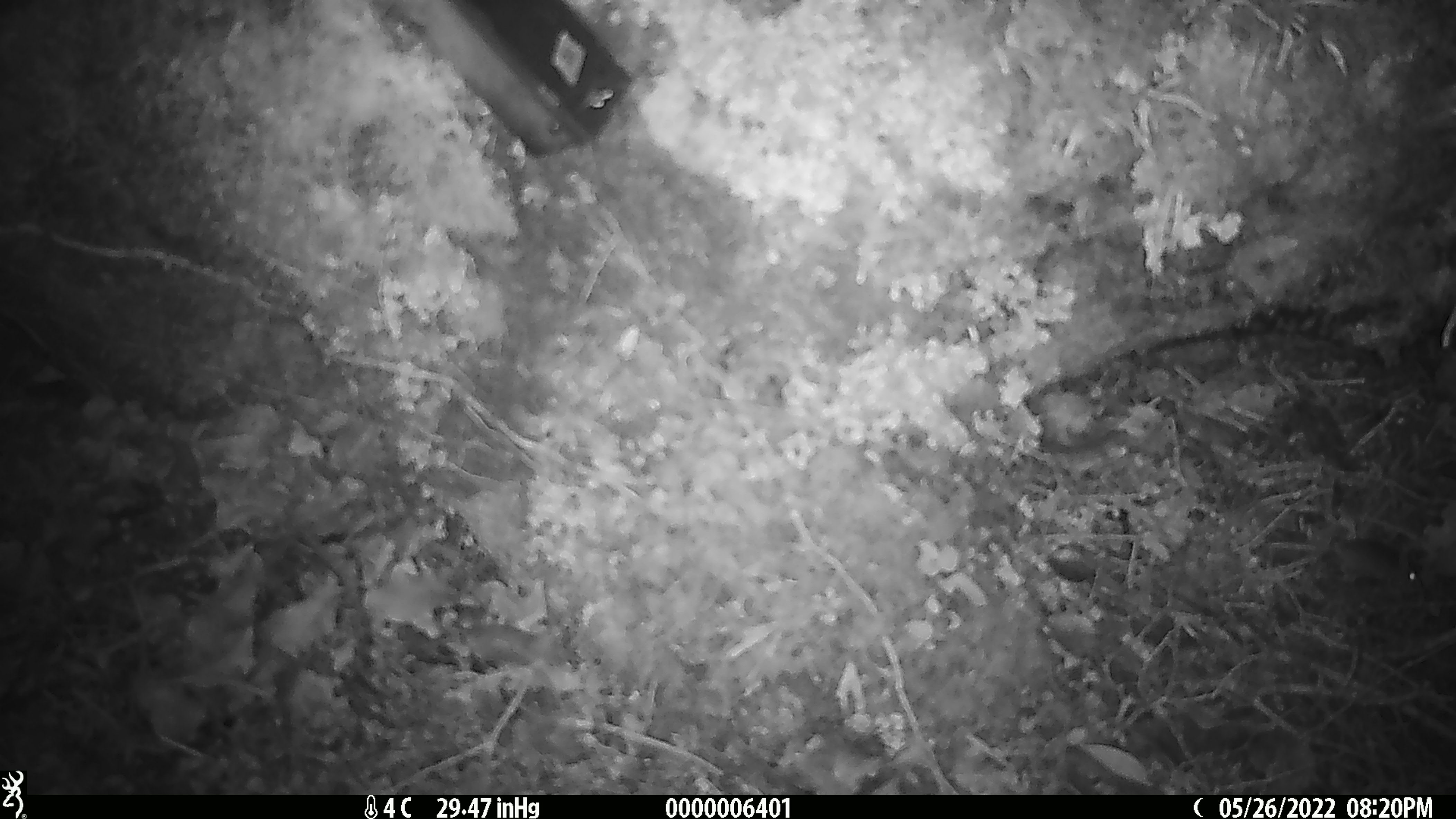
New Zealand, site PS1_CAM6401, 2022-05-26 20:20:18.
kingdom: Animalia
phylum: Chordata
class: Mammalia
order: Rodentia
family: Muridae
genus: Mus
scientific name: Mus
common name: mouse